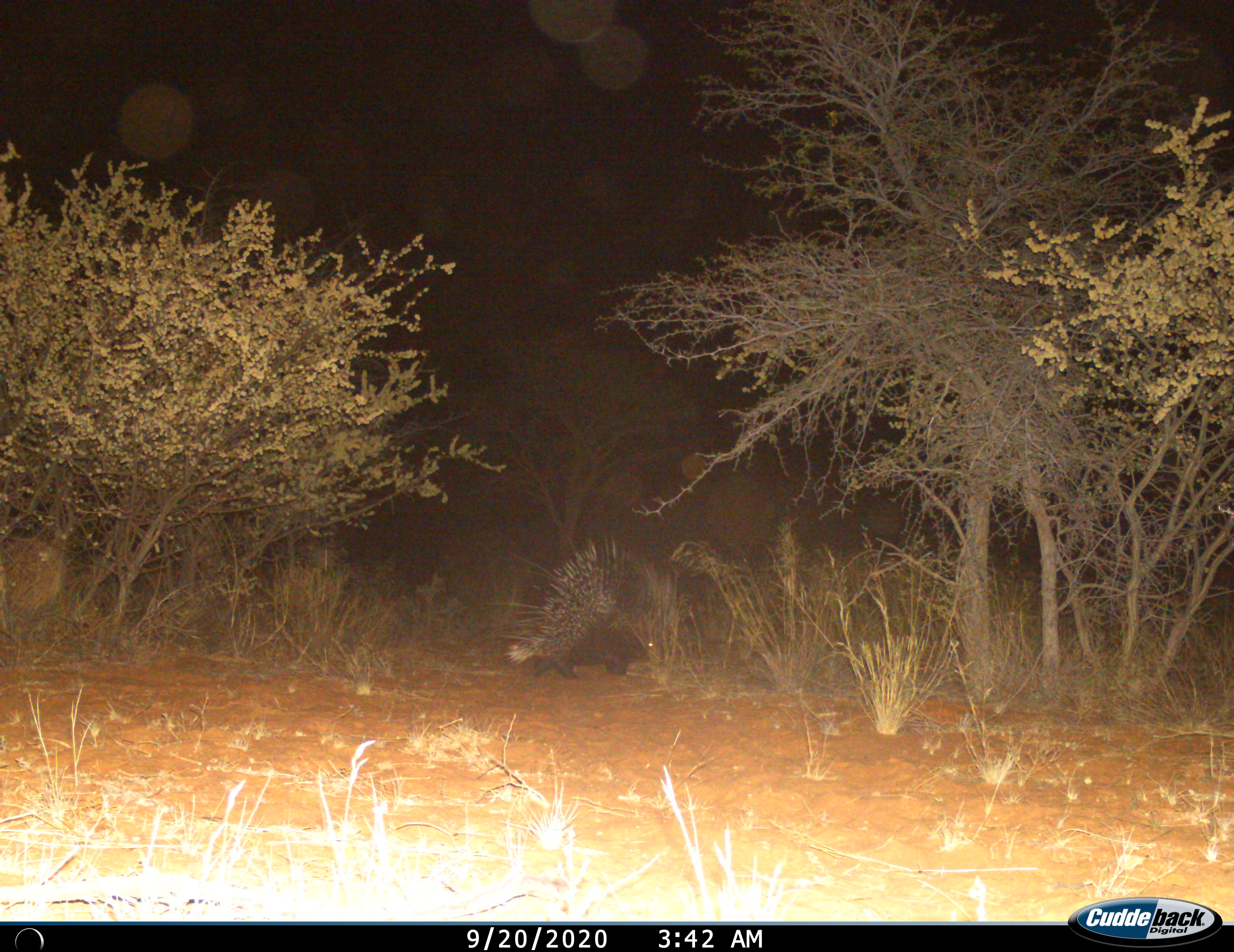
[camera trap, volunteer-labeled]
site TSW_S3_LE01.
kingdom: Animalia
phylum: Chordata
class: Mammalia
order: Rodentia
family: Hystricidae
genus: Hystrix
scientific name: Hystrix cristata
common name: crested porcupine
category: porcupine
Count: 1.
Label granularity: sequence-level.